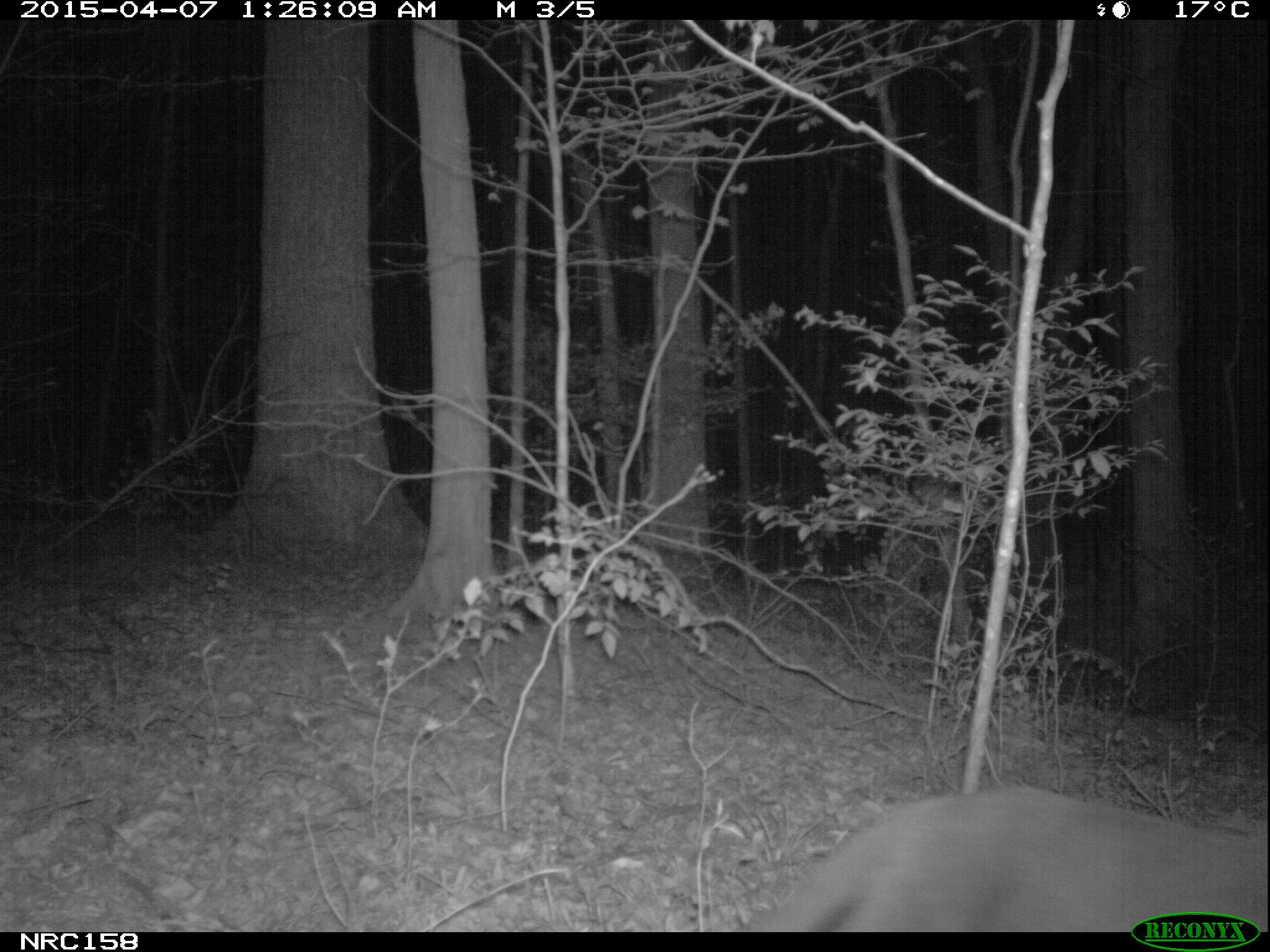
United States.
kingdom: Animalia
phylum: Chordata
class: Mammalia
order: Carnivora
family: Felidae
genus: Felis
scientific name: Felis catus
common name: domestic cat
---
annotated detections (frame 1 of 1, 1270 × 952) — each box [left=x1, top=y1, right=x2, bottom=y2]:
Domestic Cat: [left=735, top=764, right=1269, bottom=933]